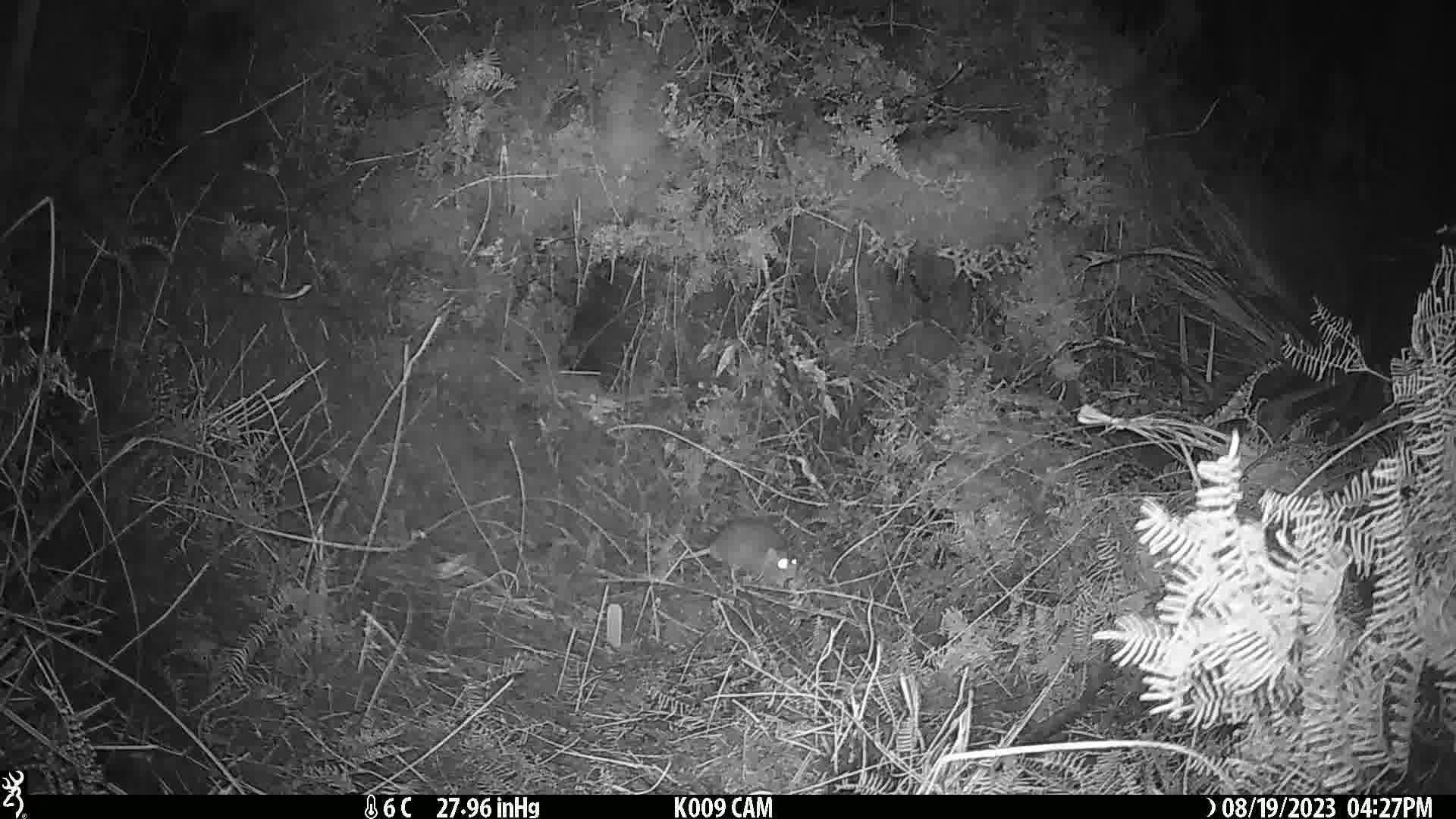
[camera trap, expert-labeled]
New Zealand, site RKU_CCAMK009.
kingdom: Animalia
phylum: Chordata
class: Mammalia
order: Rodentia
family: Muridae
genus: Rattus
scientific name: Rattus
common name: rat